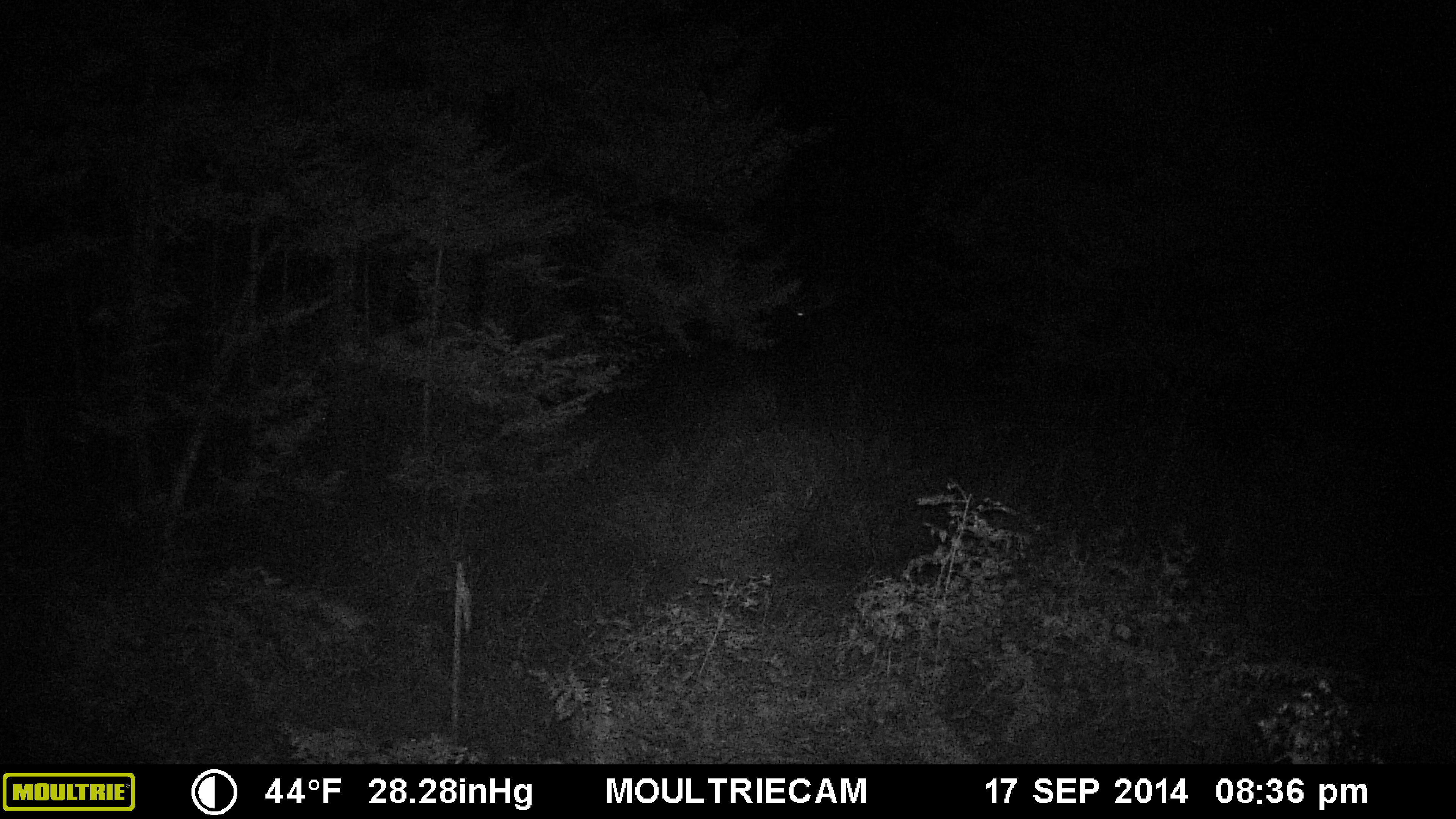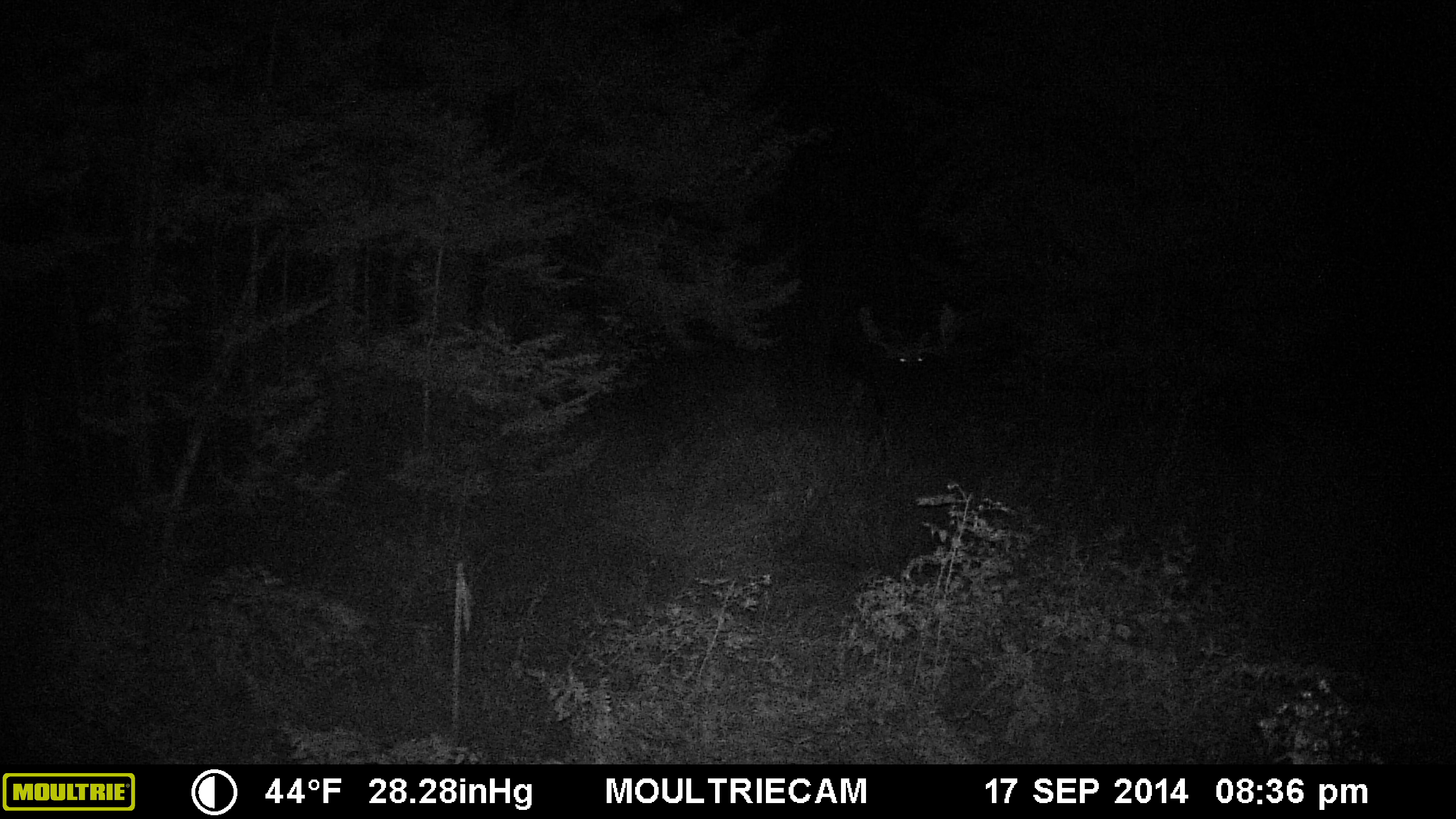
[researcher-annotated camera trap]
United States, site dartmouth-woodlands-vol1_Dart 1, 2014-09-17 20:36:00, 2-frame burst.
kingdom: Animalia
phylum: Chordata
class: Mammalia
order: Artiodactyla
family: Cervidae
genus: Alces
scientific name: Alces alces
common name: moose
Moose (Alces alces).